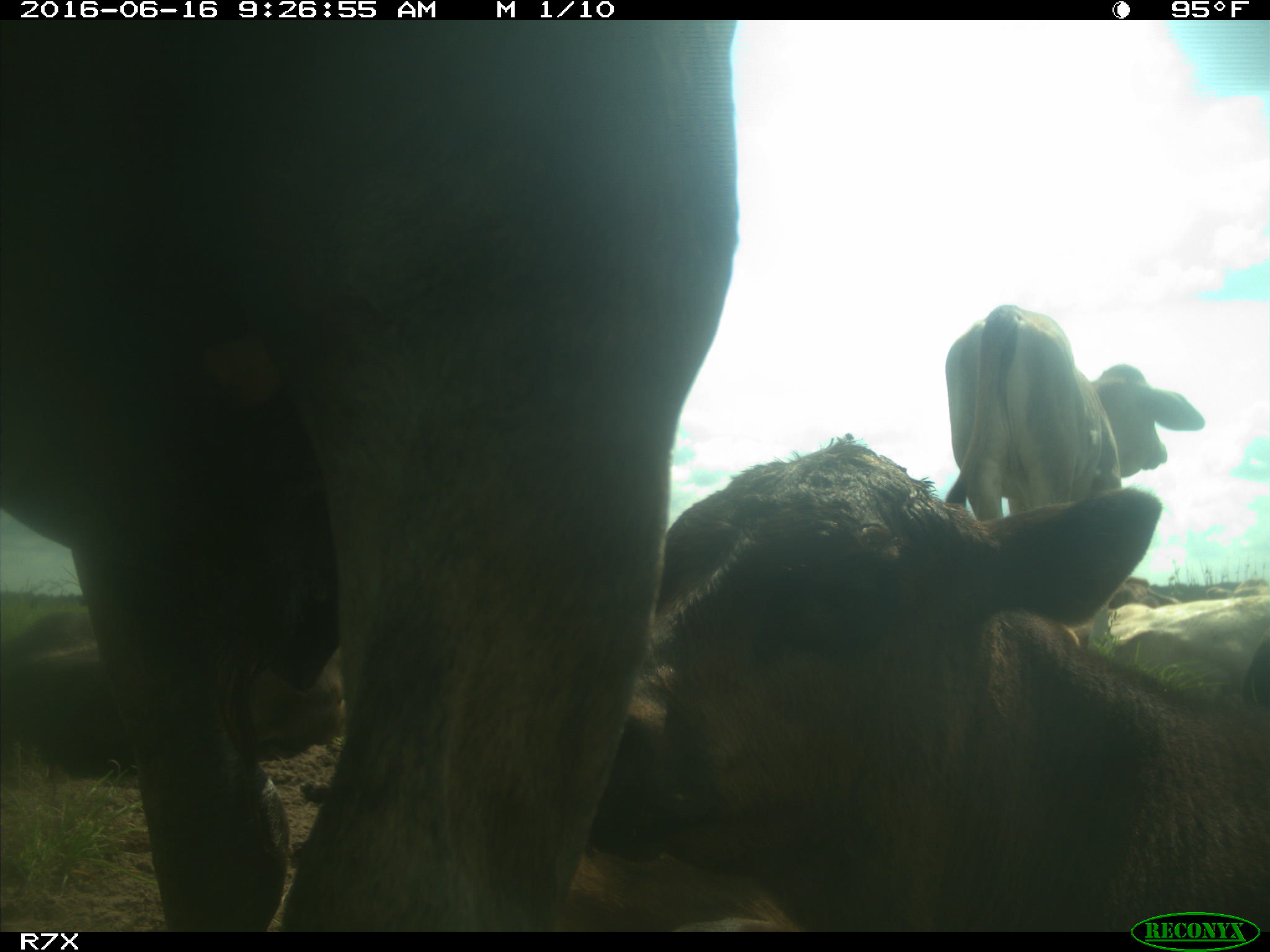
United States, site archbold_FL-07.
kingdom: Animalia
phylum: Chordata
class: Mammalia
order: Artiodactyla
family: Bovidae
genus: Bos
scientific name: Bos taurus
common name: domestic cow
Bos taurus (domestic cow).